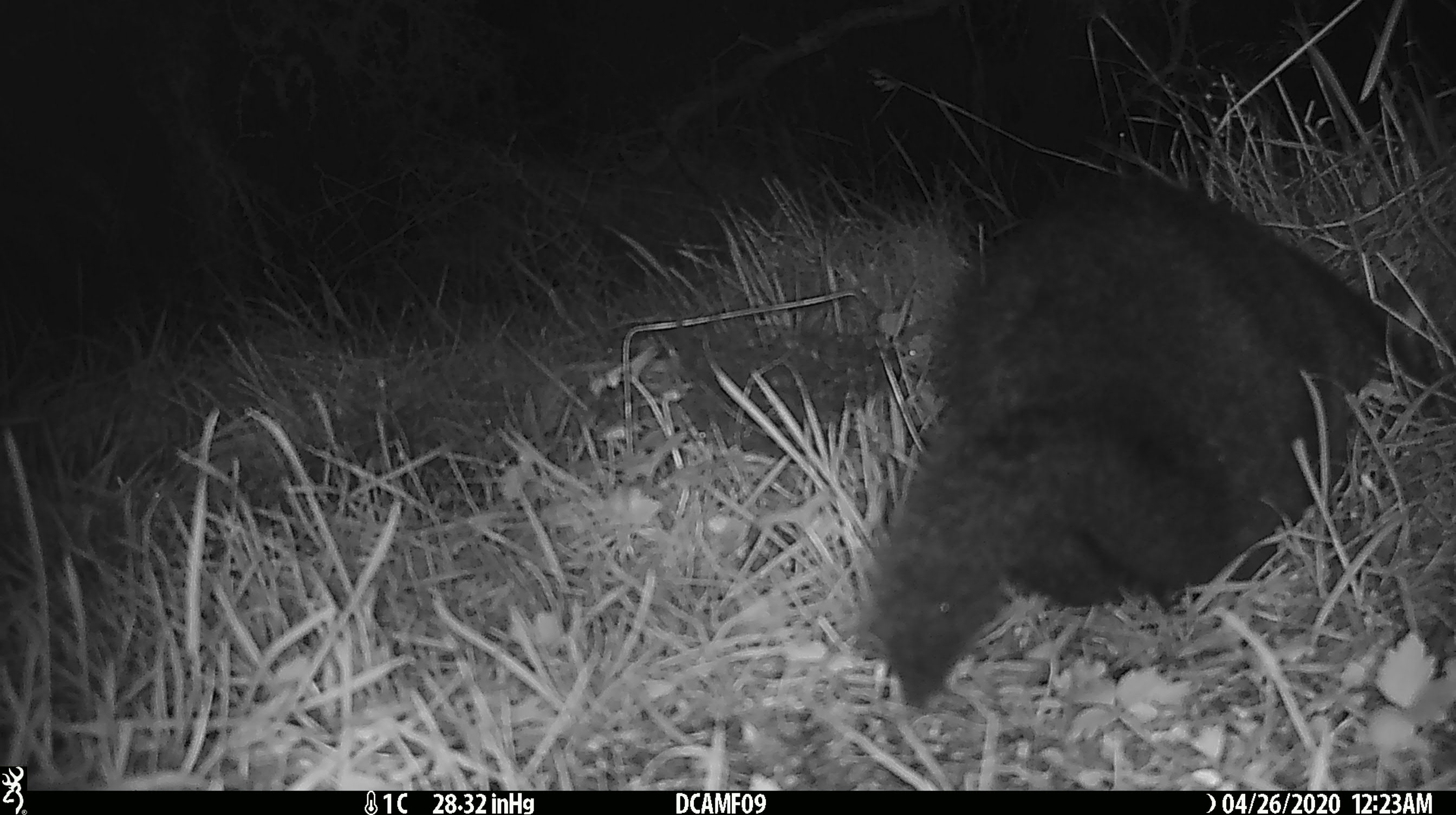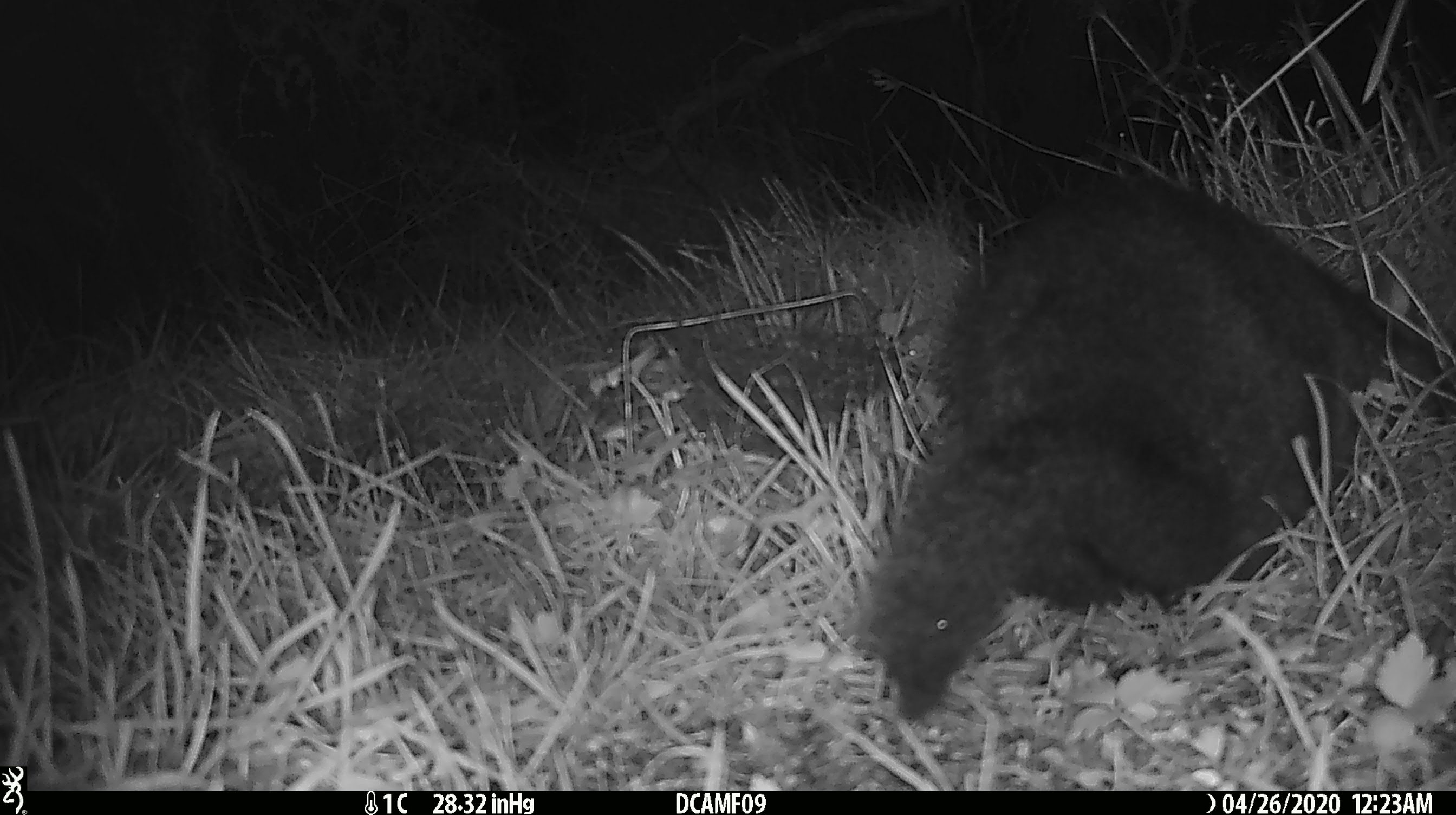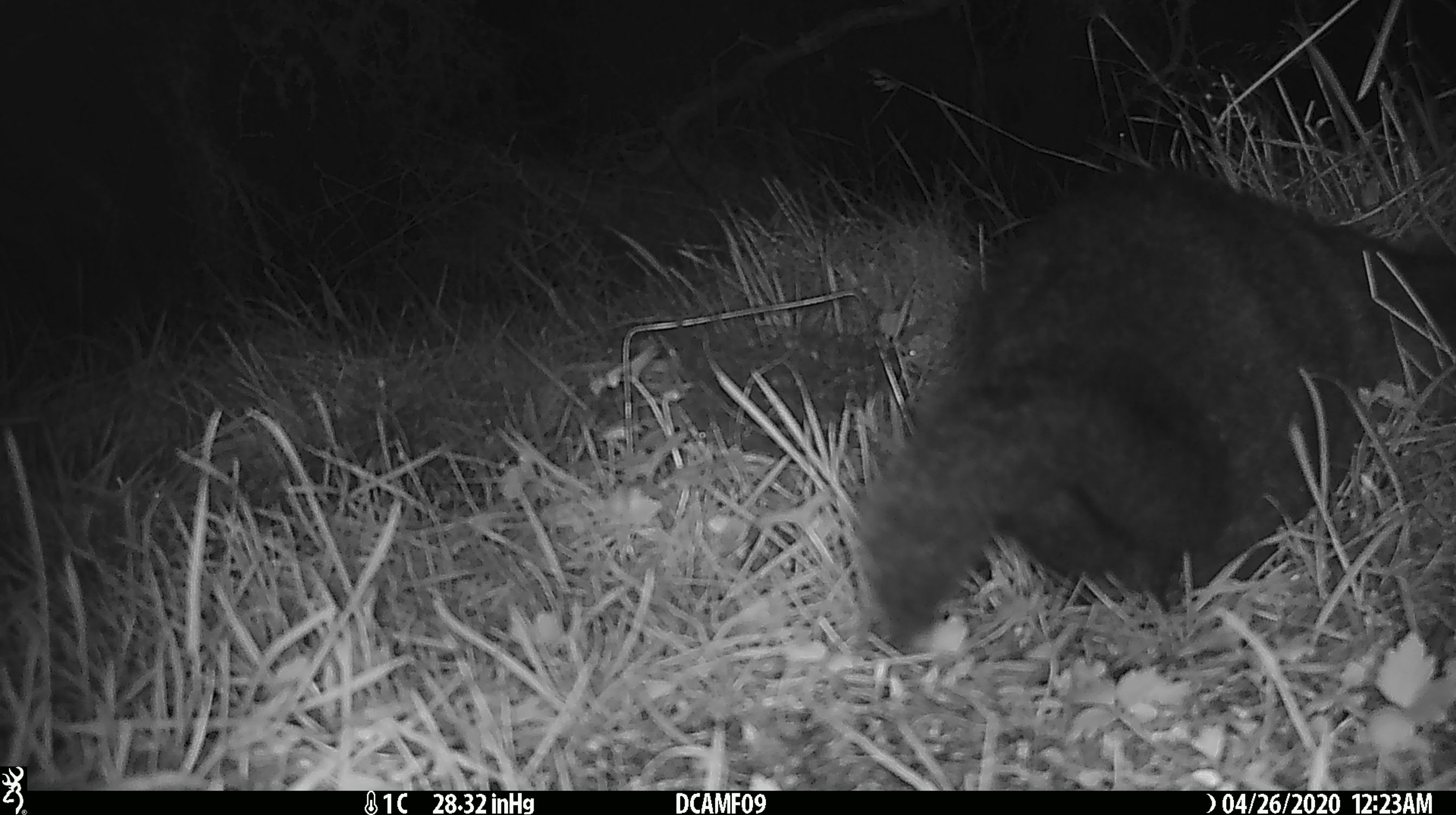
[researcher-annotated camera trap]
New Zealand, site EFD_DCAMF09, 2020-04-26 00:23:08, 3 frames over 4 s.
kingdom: Animalia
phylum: Chordata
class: Mammalia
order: Diprotodontia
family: Phalangeridae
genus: Trichosurus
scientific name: Trichosurus vulpecula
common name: common brushtail possum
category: possum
Possum (common brushtail possum) (Trichosurus vulpecula).